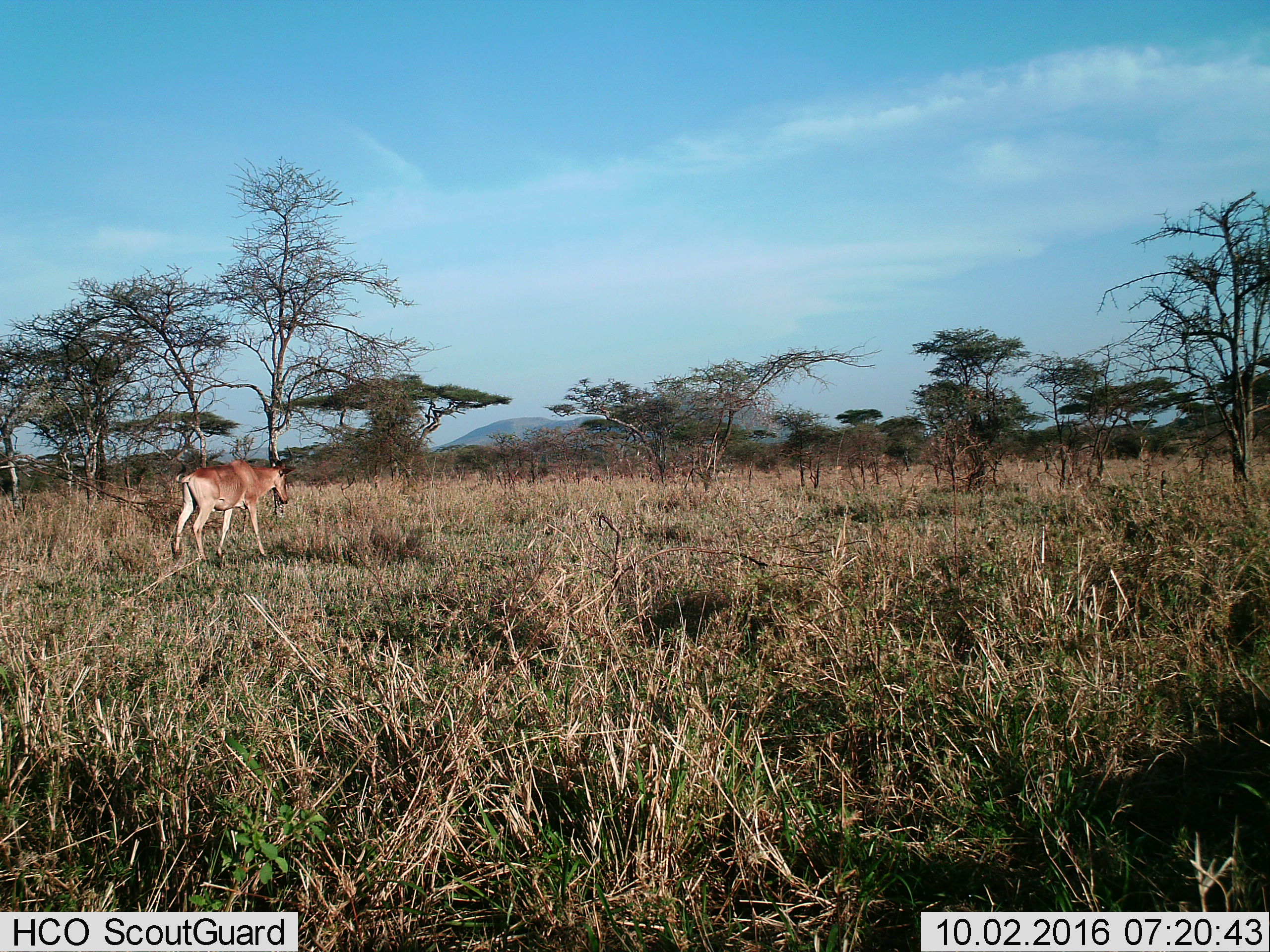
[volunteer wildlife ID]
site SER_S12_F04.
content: unidentified animal